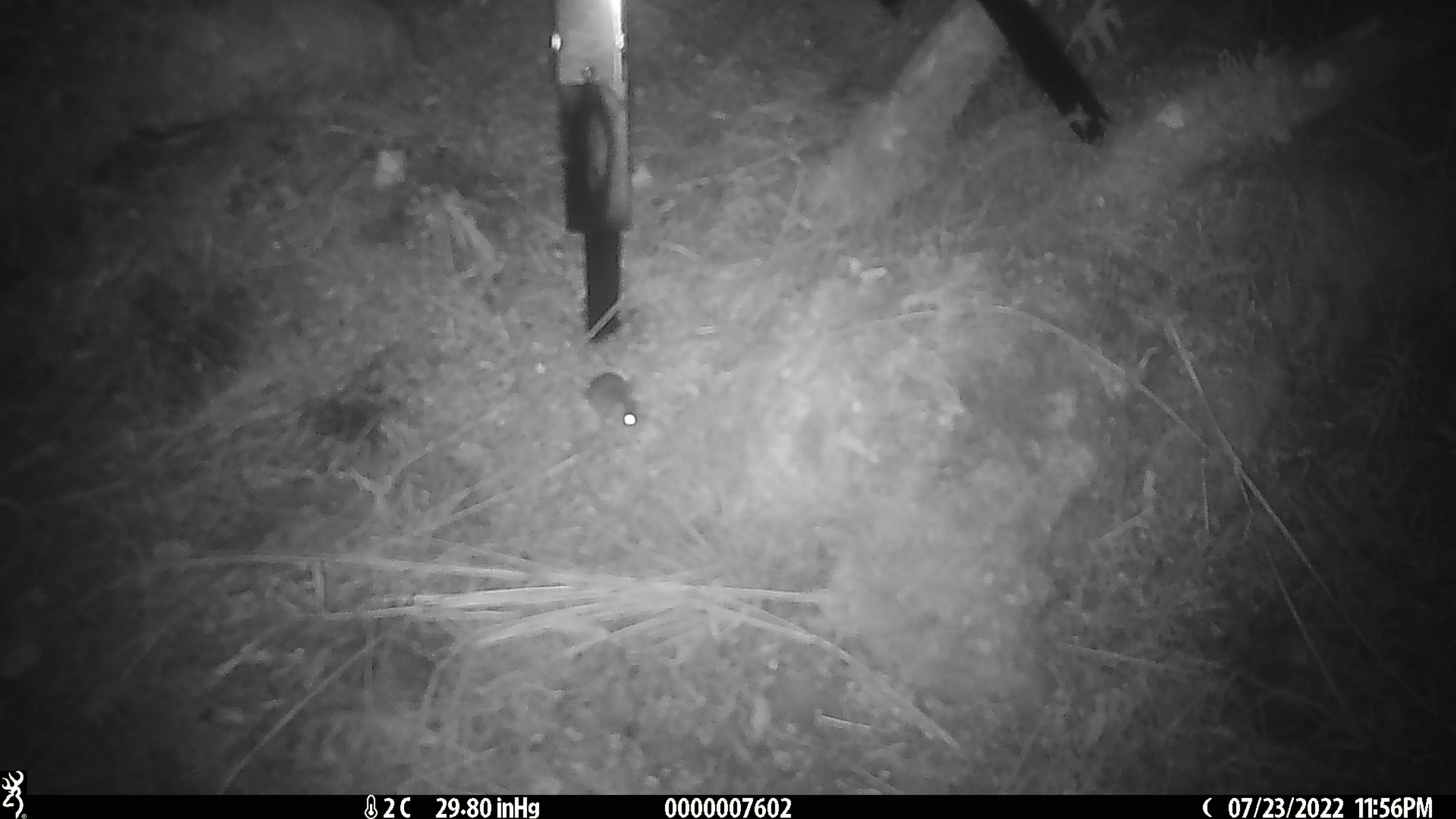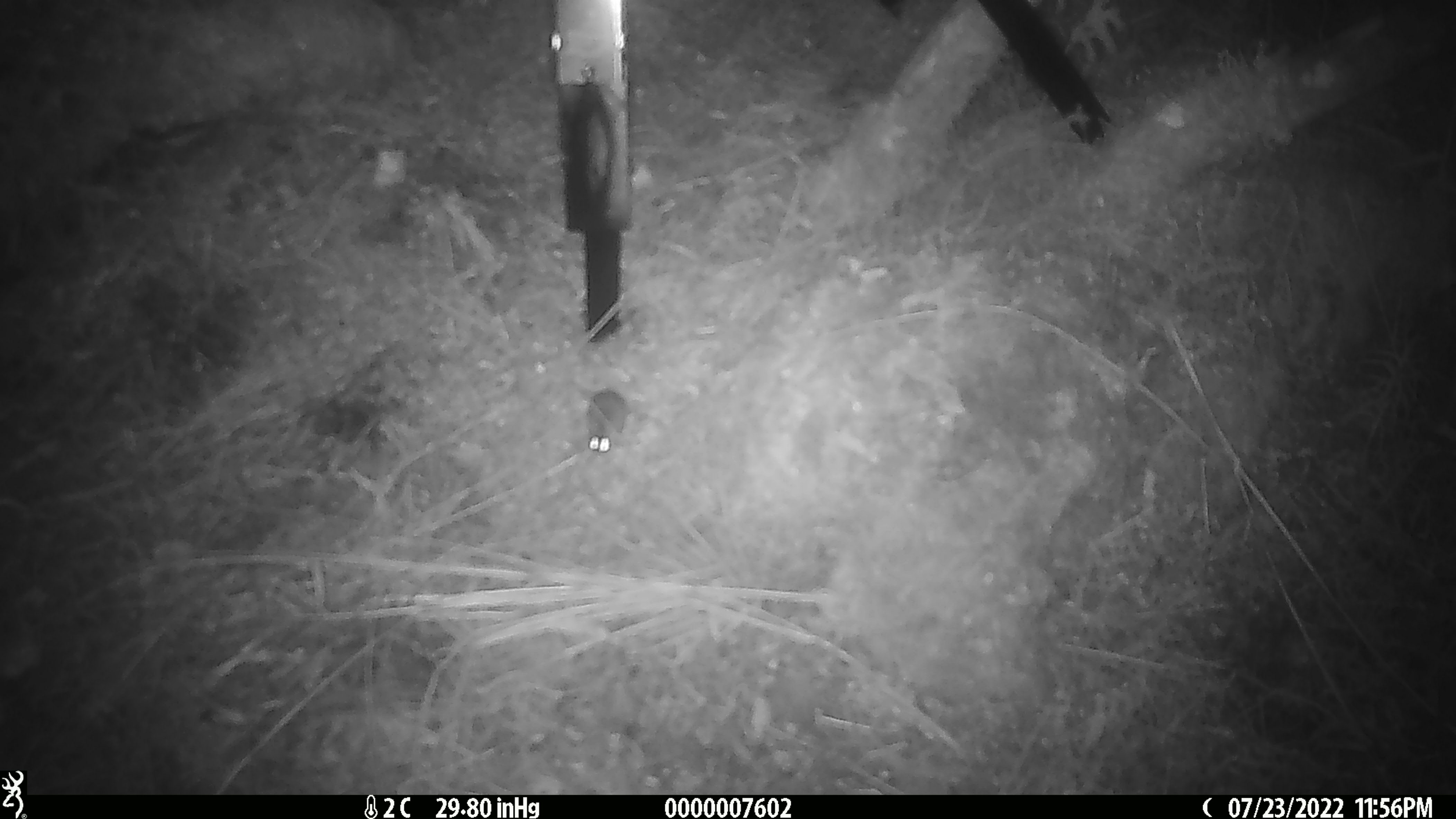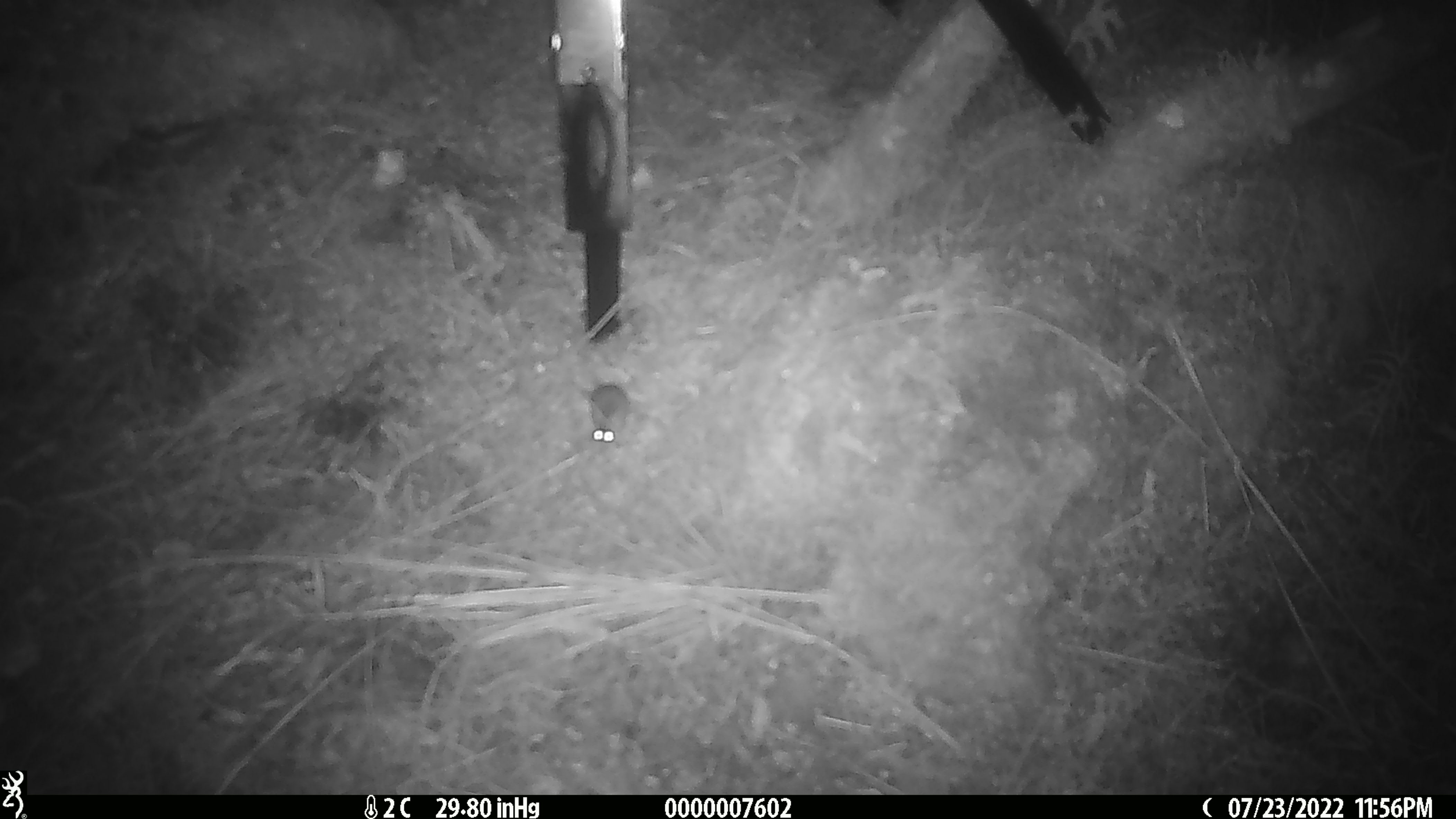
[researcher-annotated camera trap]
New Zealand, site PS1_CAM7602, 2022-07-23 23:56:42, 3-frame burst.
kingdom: Animalia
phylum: Chordata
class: Mammalia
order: Rodentia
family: Muridae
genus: Mus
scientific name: Mus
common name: mouse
Mouse (Mus).